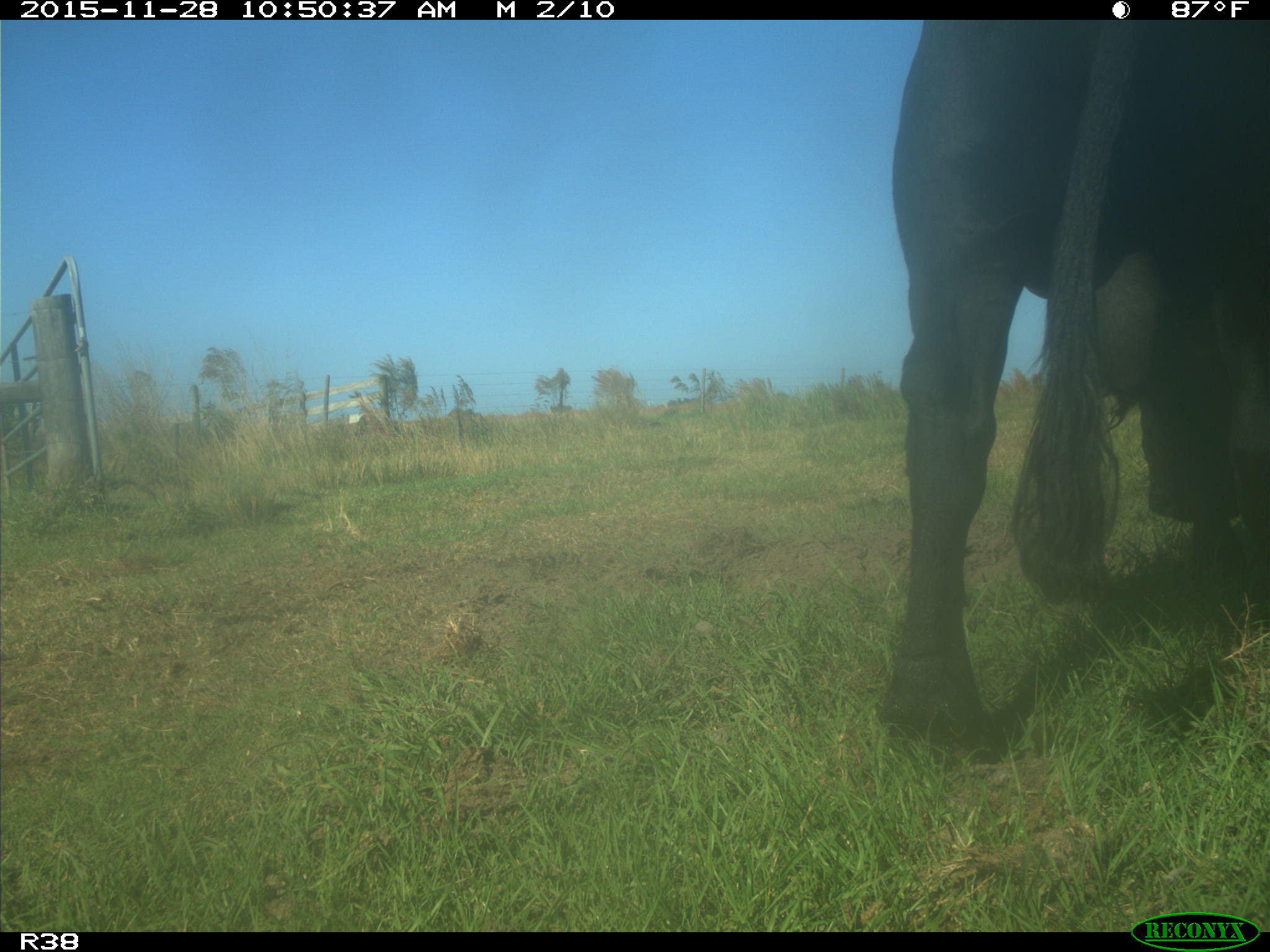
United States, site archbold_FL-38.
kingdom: Animalia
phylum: Chordata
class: Mammalia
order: Artiodactyla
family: Bovidae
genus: Bos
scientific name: Bos taurus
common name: domestic cow